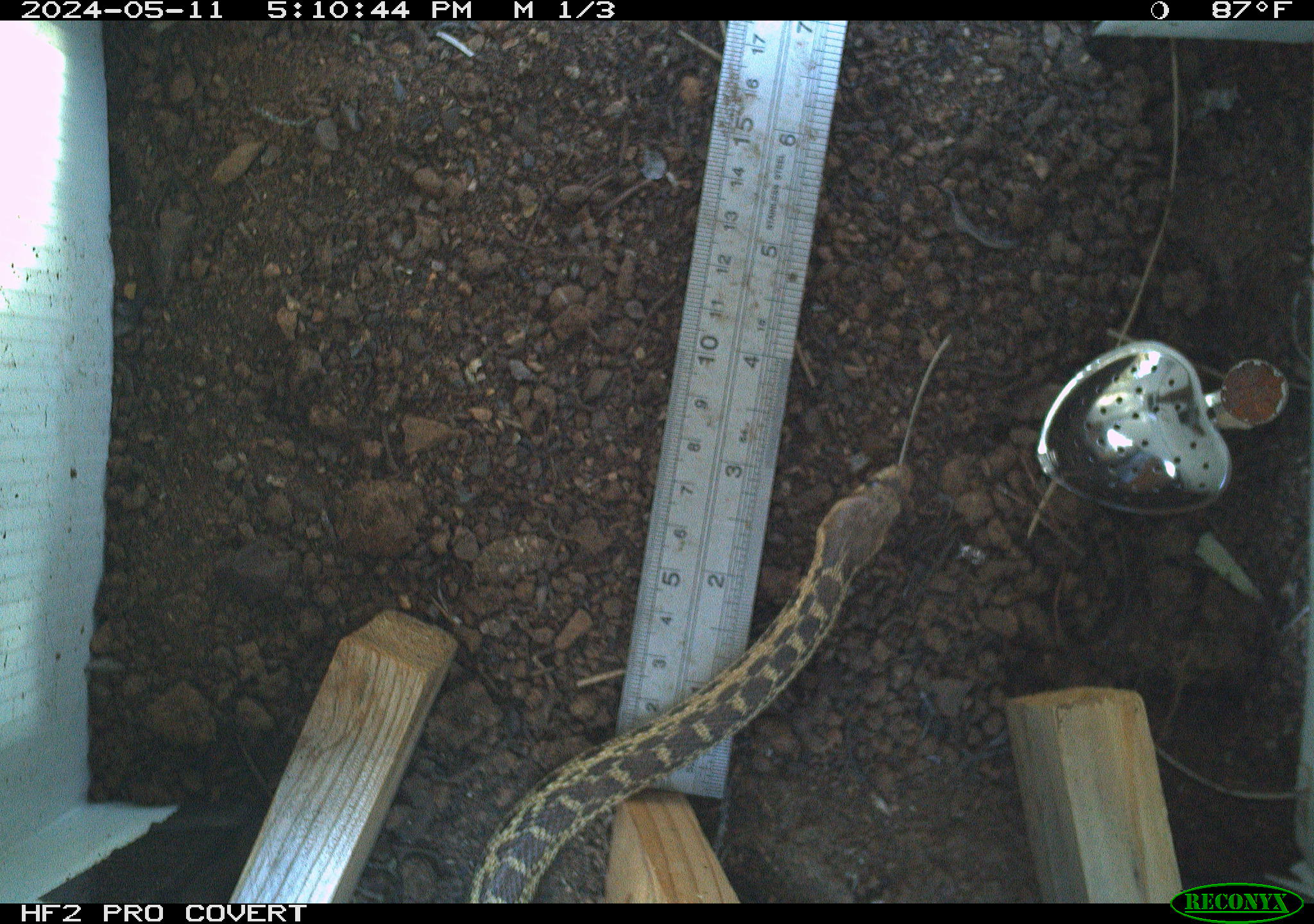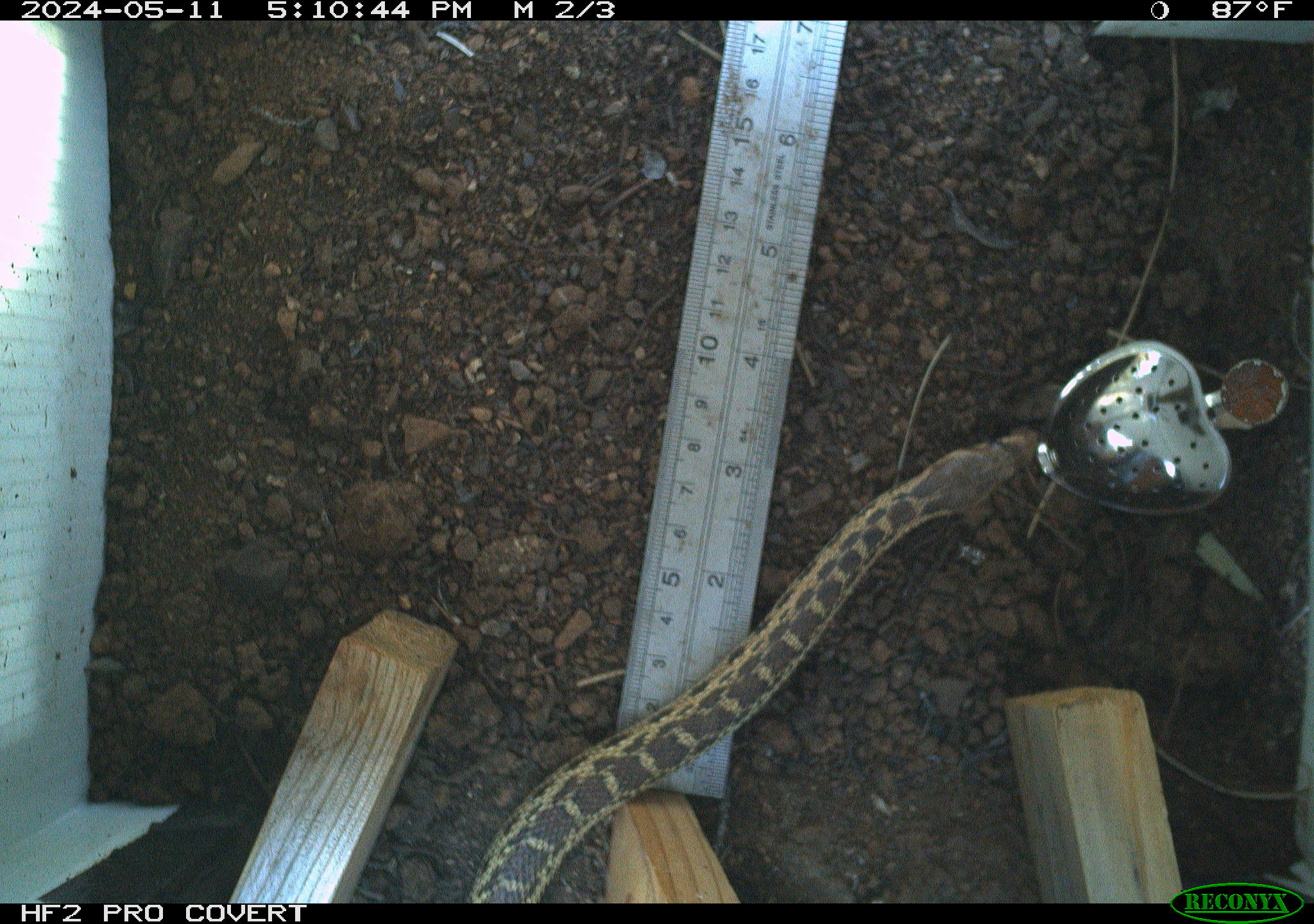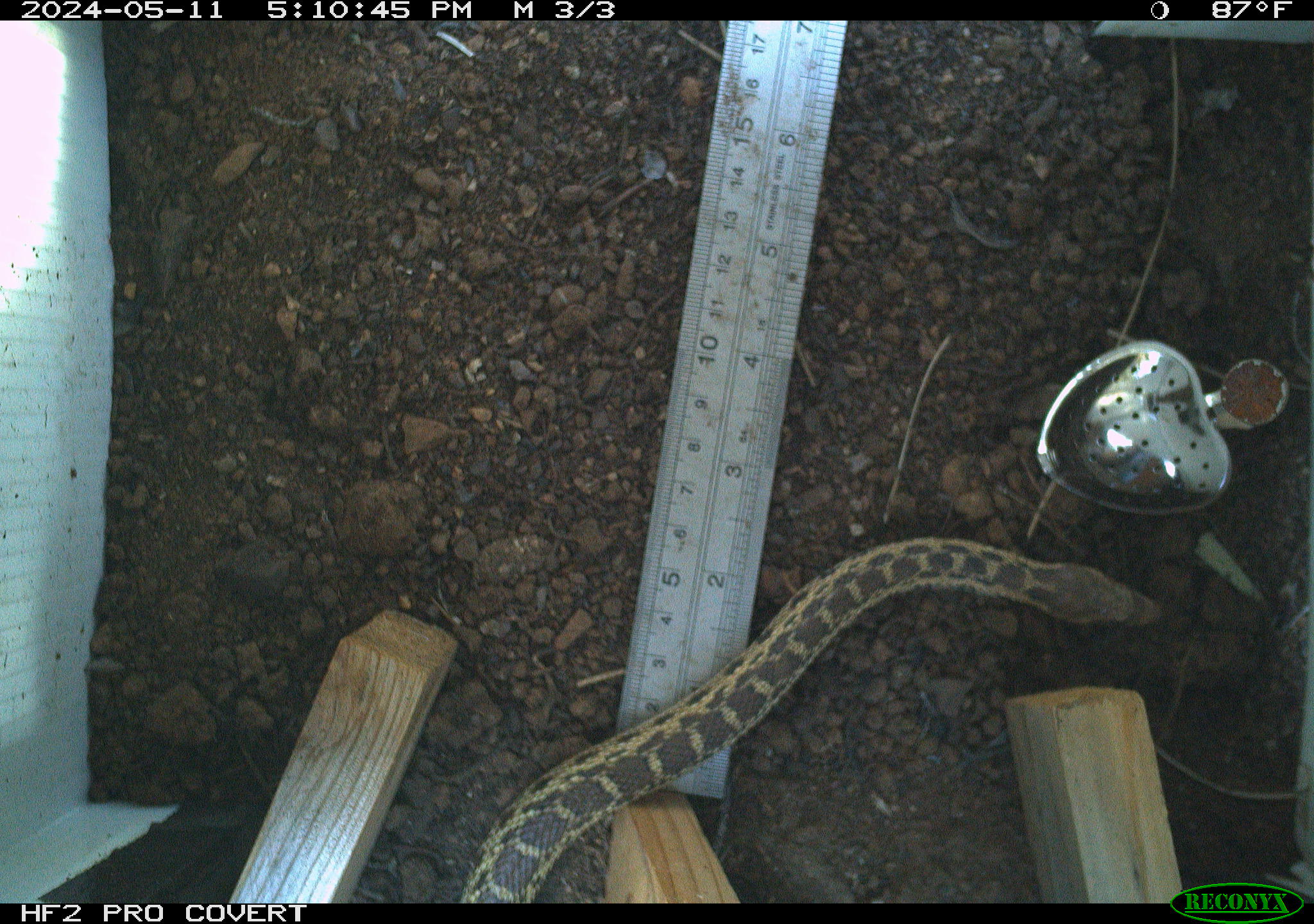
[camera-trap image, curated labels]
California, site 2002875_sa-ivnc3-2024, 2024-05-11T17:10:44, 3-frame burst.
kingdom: Animalia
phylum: Chordata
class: Reptilia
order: Squamata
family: Colubridae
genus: Pituophis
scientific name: Pituophis catenifer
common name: gophersnake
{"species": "gophersnake (Pituophis catenifer)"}